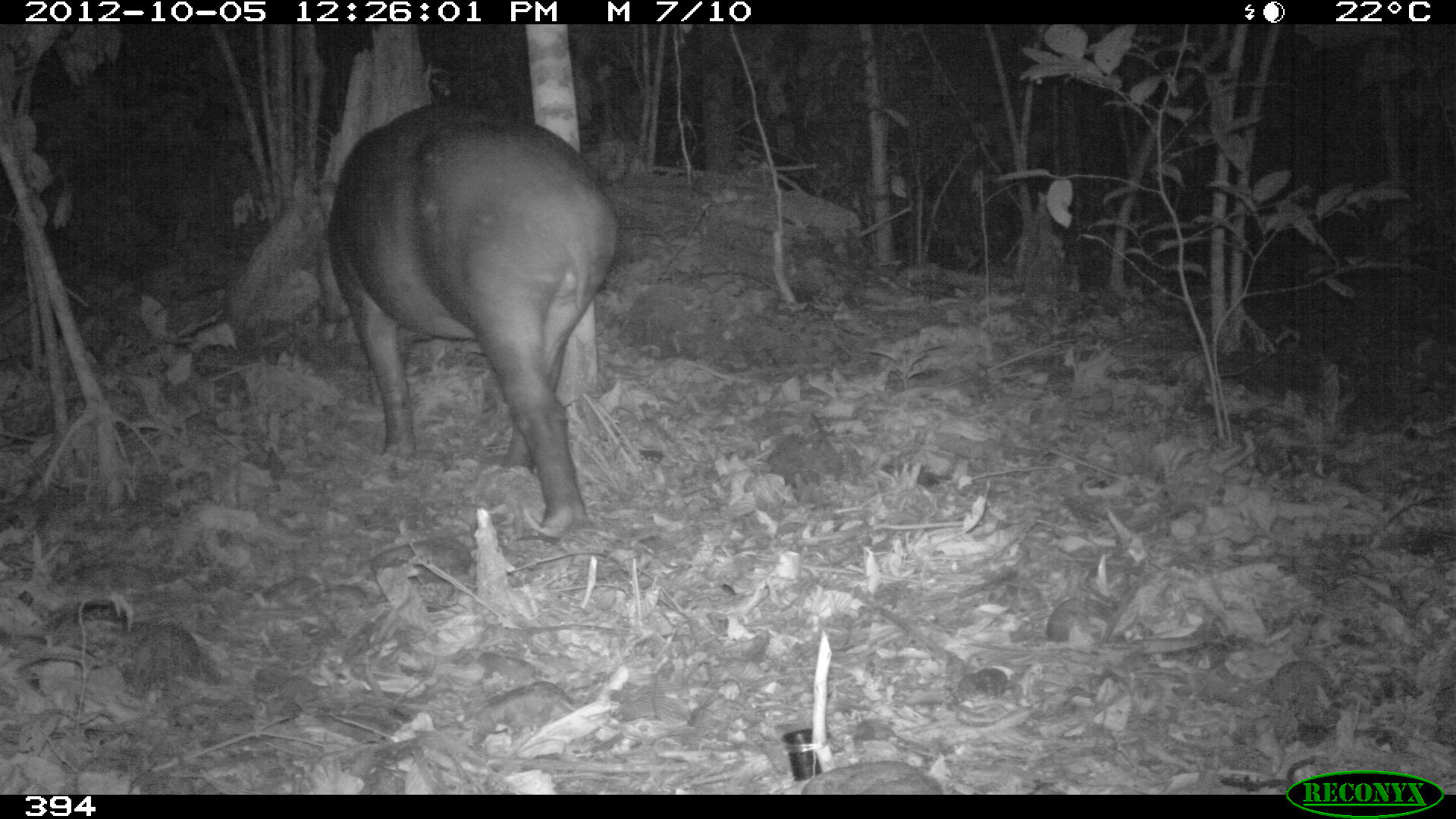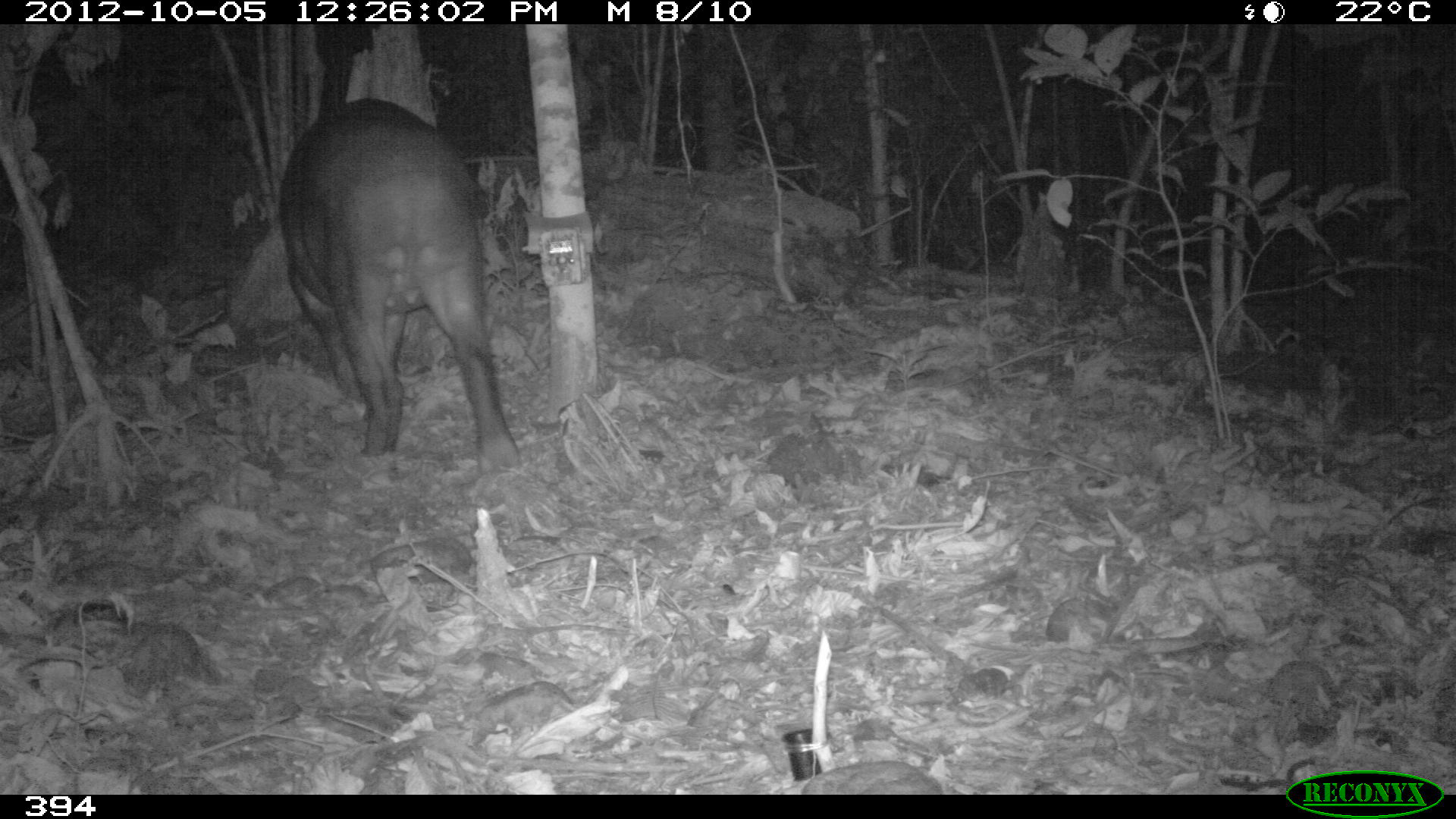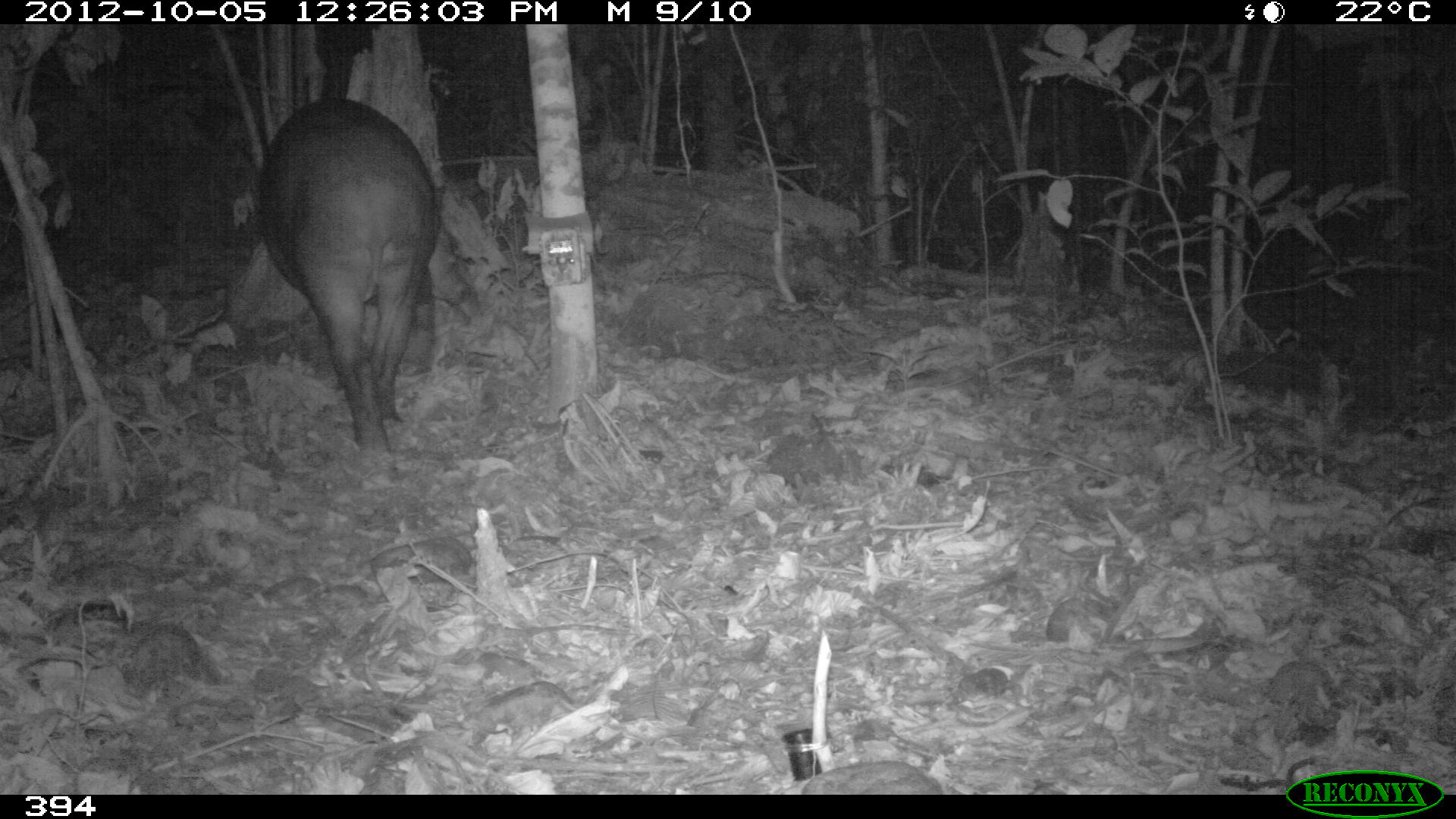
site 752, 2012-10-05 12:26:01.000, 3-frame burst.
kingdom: Animalia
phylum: Chordata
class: Mammalia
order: Perissodactyla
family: Tapiridae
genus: Tapirus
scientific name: Tapirus terrestris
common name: south american tapir